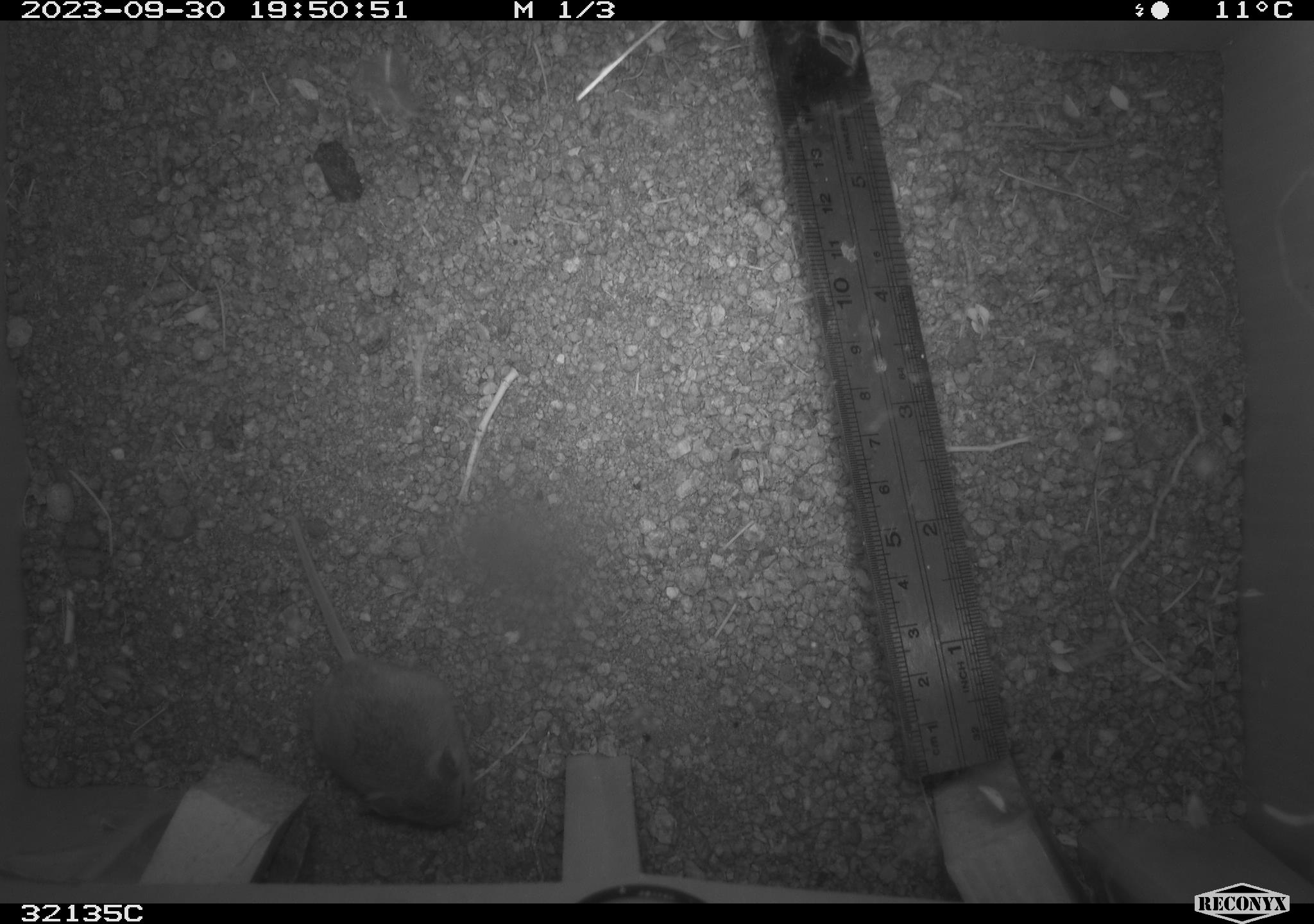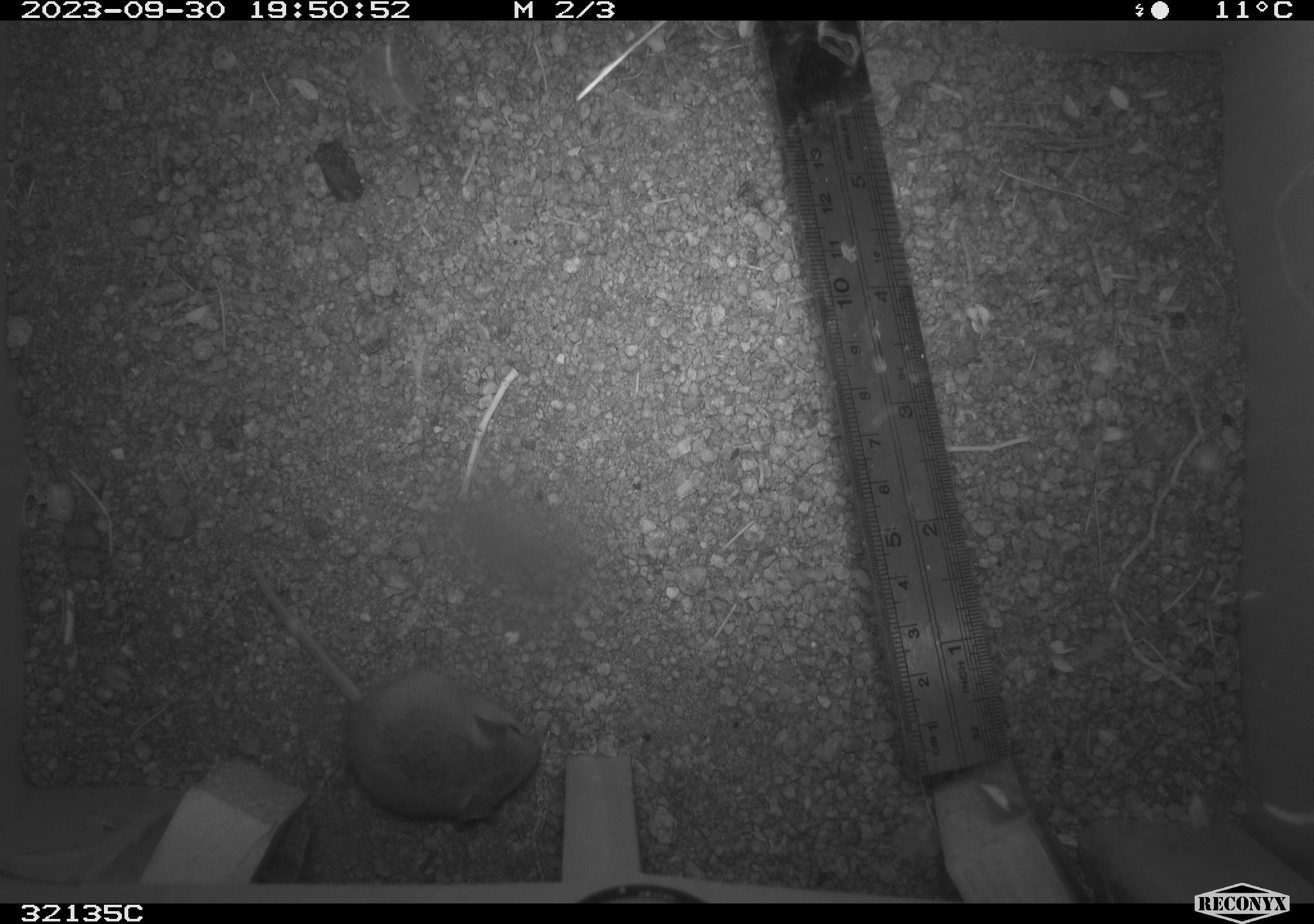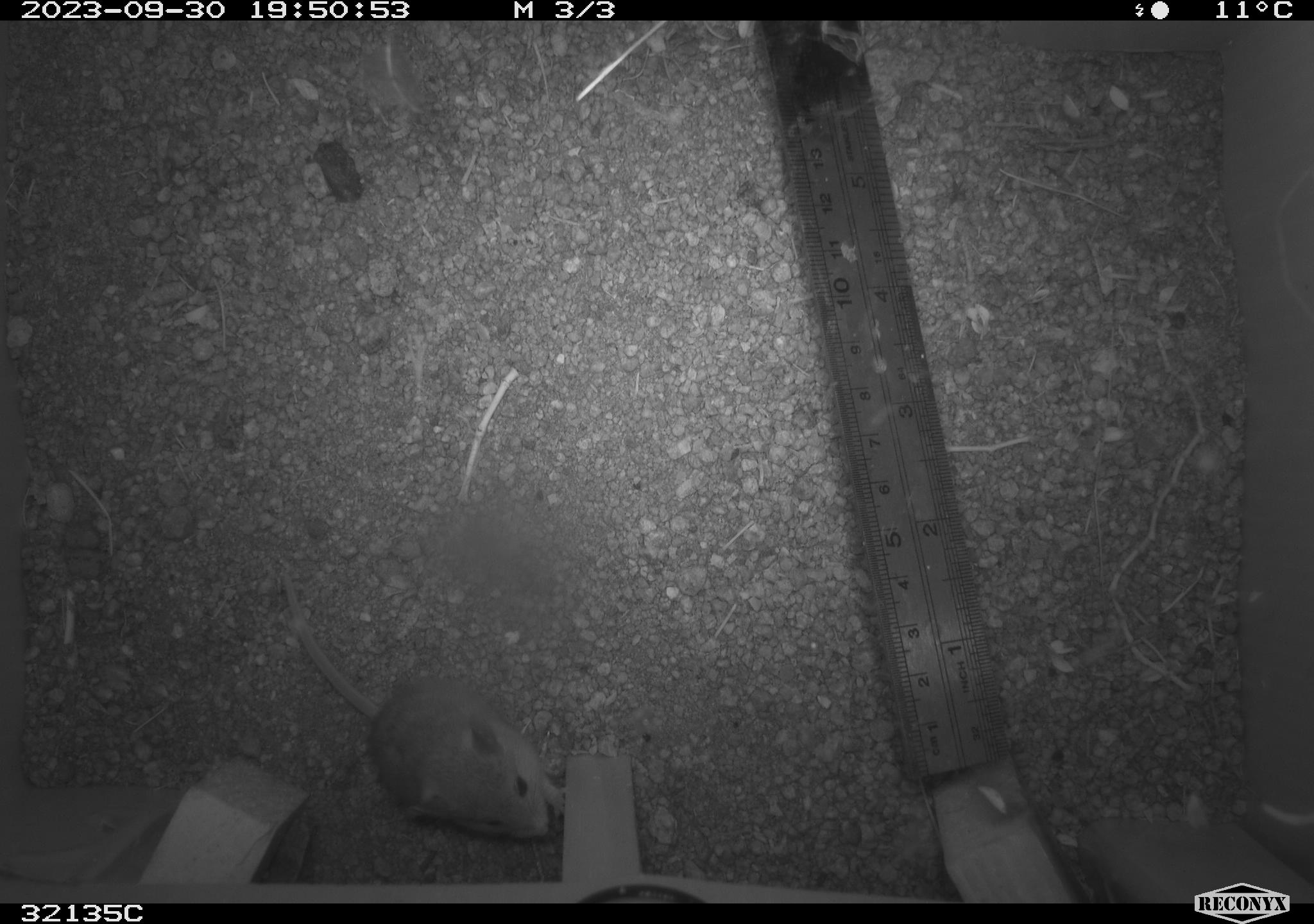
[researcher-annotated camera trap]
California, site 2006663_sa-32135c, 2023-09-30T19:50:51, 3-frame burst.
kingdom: Animalia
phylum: Chordata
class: Mammalia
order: Rodentia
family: Cricetidae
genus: Peromyscus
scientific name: Peromyscus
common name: deer mice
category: peromyscus species